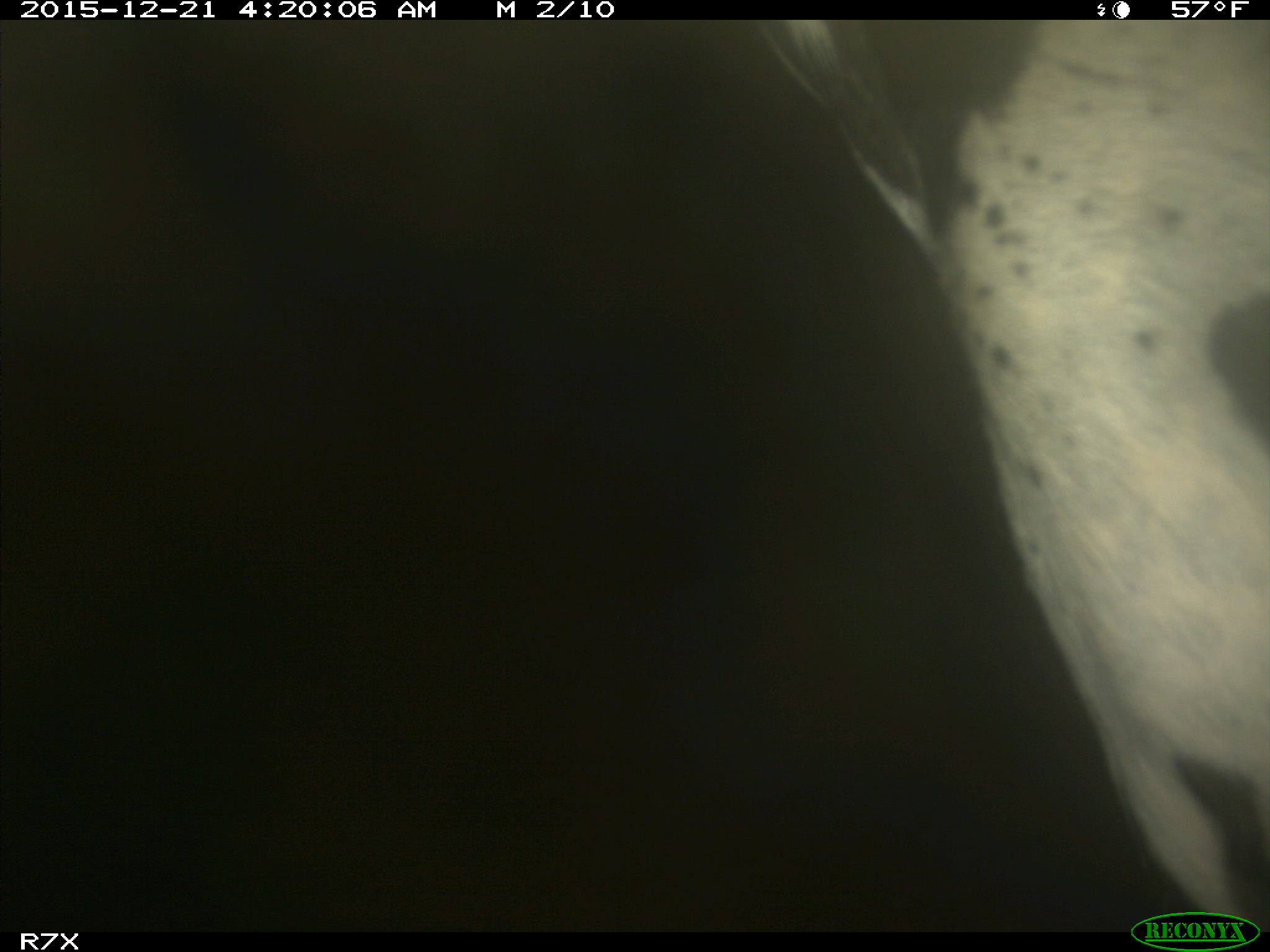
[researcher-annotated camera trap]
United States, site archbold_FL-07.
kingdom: Animalia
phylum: Chordata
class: Mammalia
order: Artiodactyla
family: Bovidae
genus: Bos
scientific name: Bos taurus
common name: domestic cow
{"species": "Bos taurus (domestic cow)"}